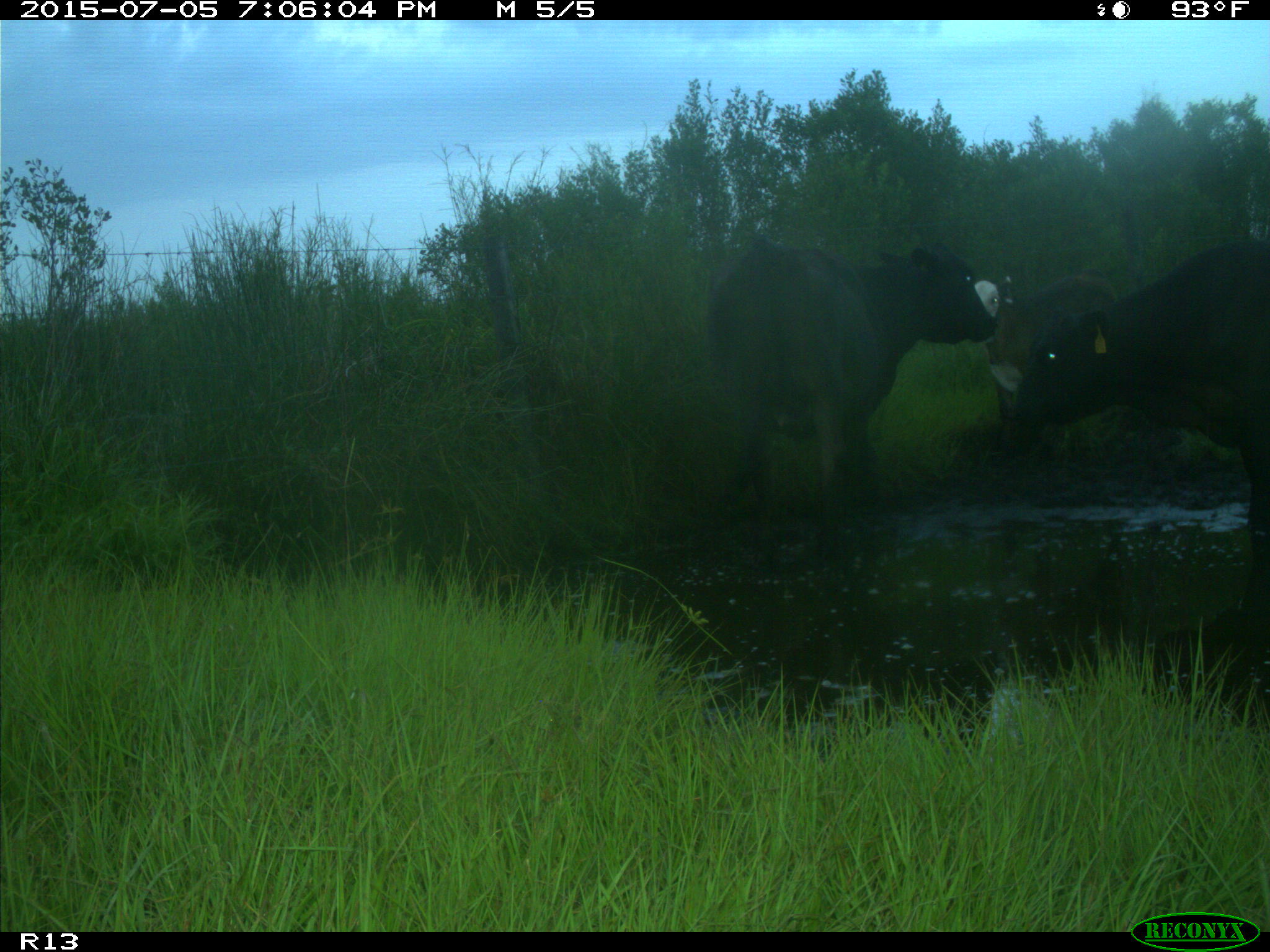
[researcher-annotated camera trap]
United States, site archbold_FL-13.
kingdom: Animalia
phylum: Chordata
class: Mammalia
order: Artiodactyla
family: Bovidae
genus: Bos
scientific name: Bos taurus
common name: domestic cow